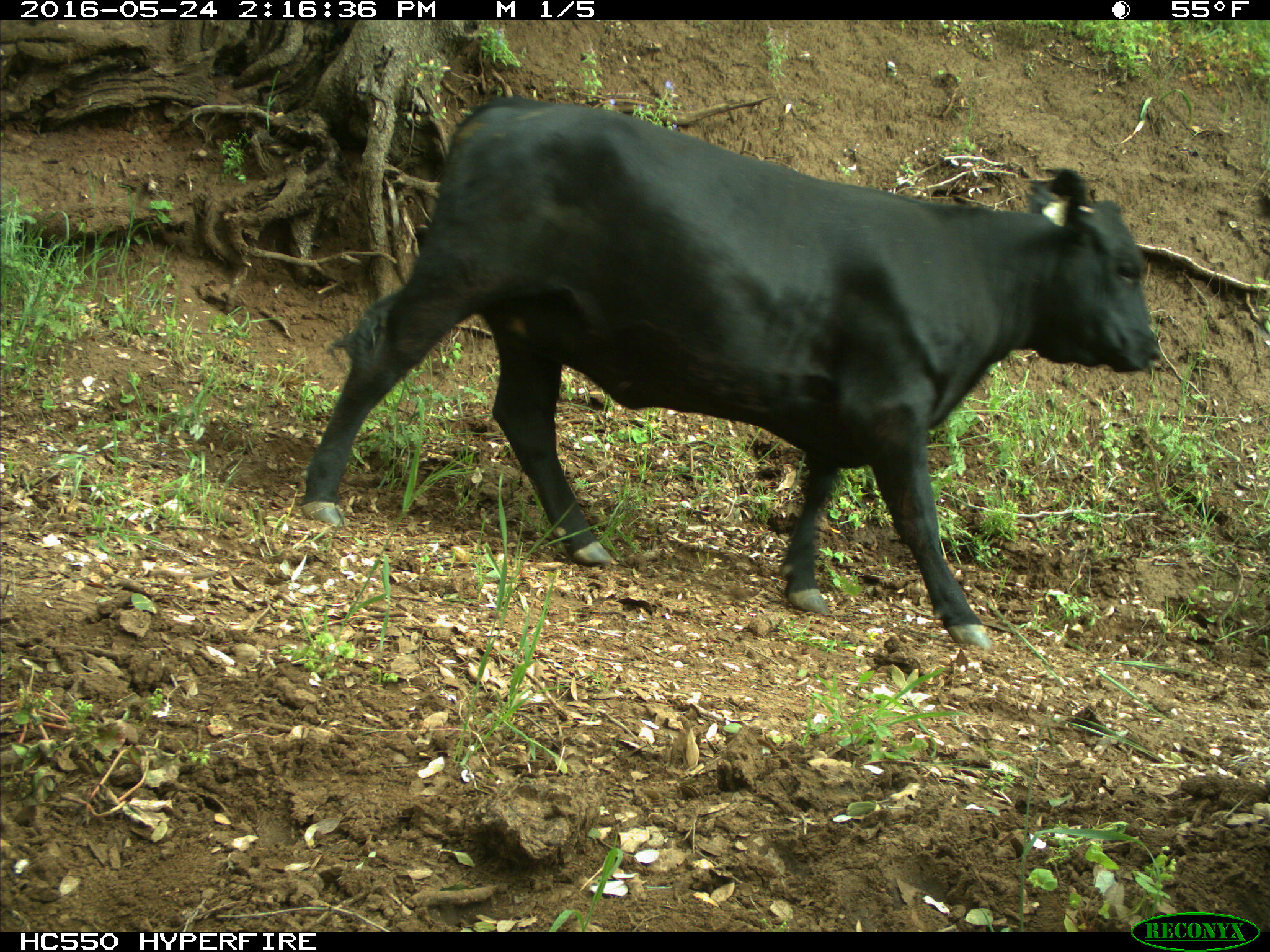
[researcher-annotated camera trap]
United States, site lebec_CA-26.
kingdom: Animalia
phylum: Chordata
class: Mammalia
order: Artiodactyla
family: Bovidae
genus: Bos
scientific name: Bos taurus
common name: domestic cow